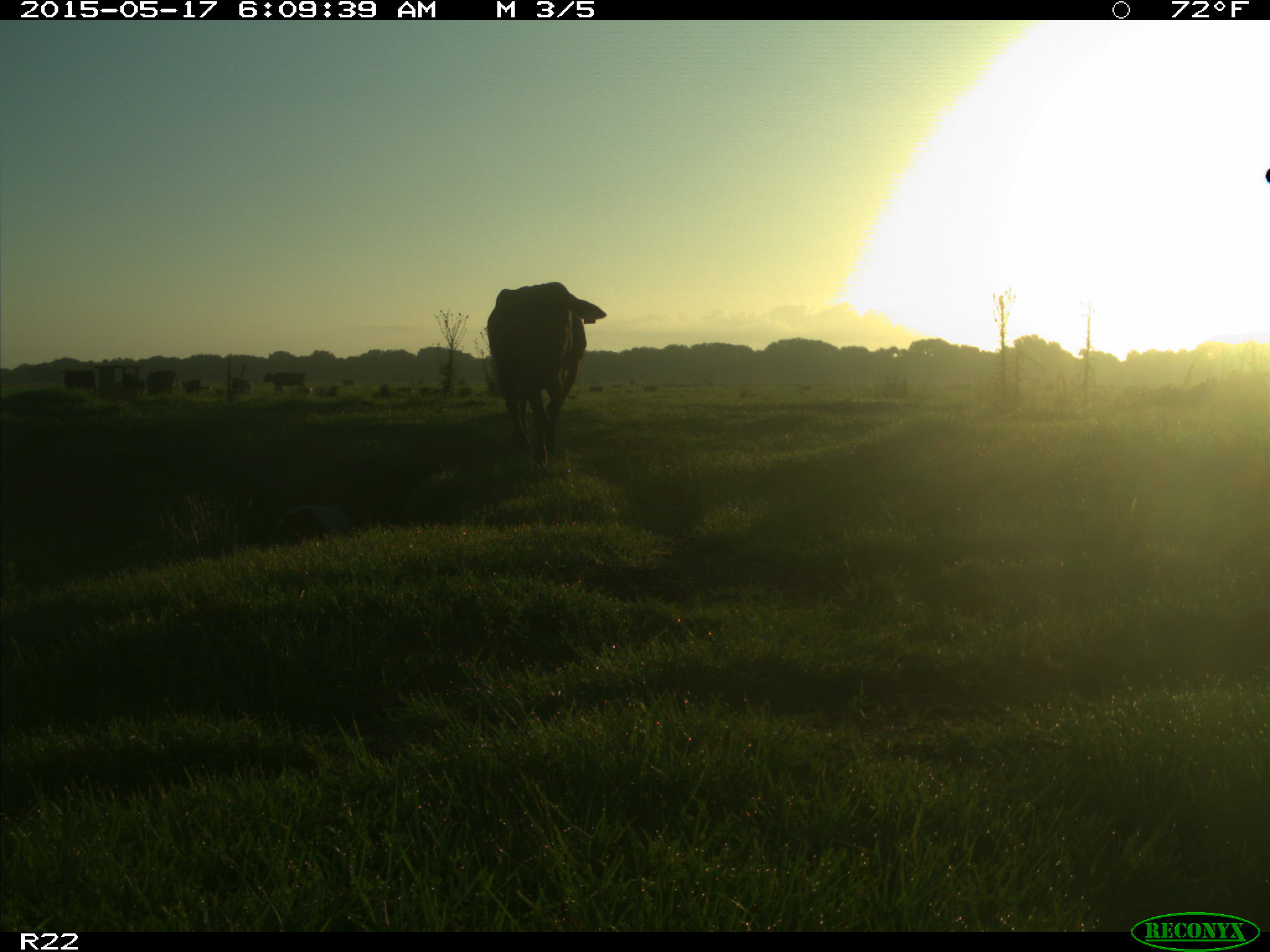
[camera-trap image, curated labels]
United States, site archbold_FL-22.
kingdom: Animalia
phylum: Chordata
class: Mammalia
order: Artiodactyla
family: Bovidae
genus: Bos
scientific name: Bos taurus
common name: domestic cow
Bos taurus (domestic cow).